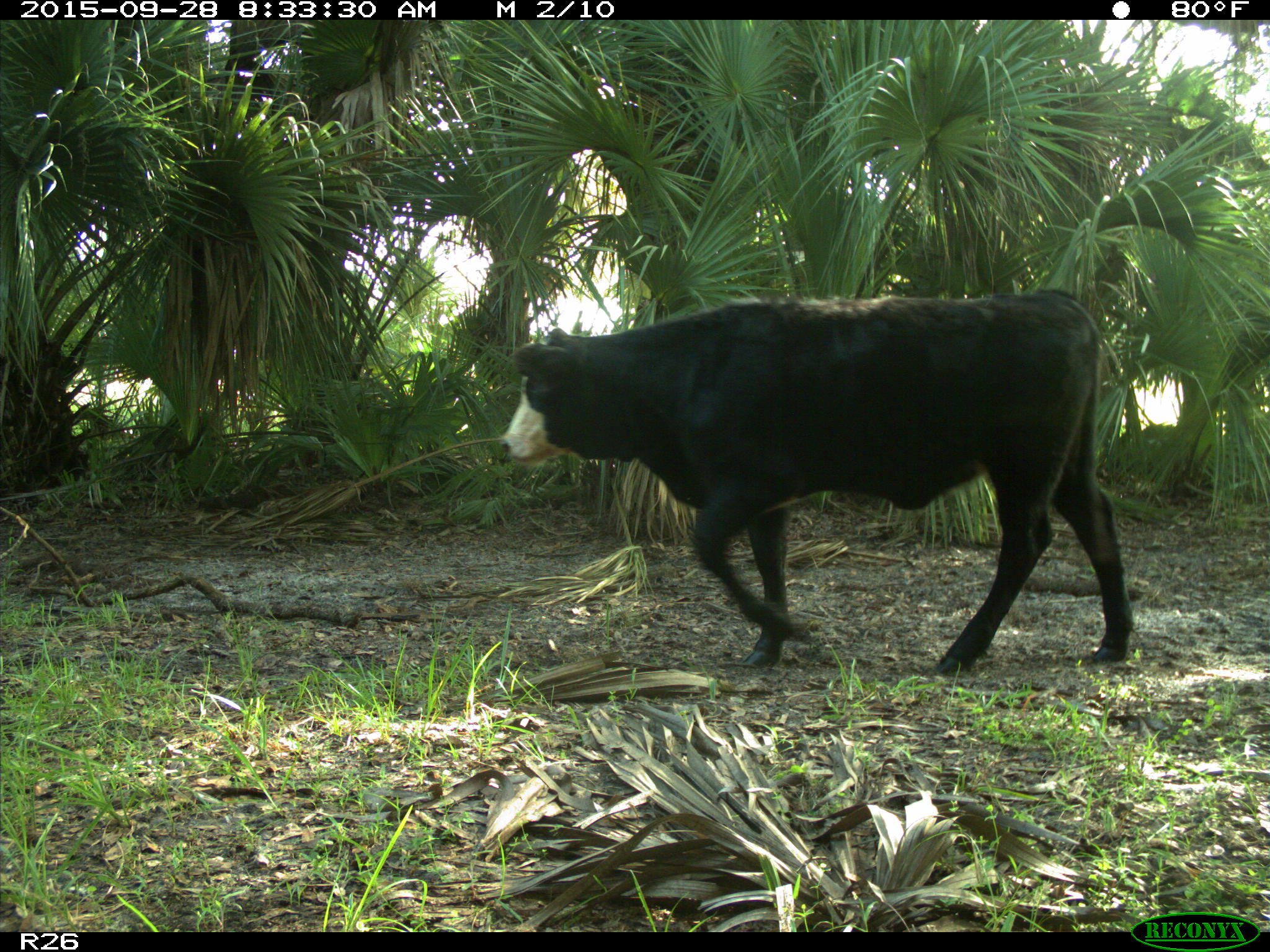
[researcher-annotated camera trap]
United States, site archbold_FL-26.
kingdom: Animalia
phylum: Chordata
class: Mammalia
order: Artiodactyla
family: Bovidae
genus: Bos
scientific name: Bos taurus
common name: domestic cow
Bos taurus (domestic cow).